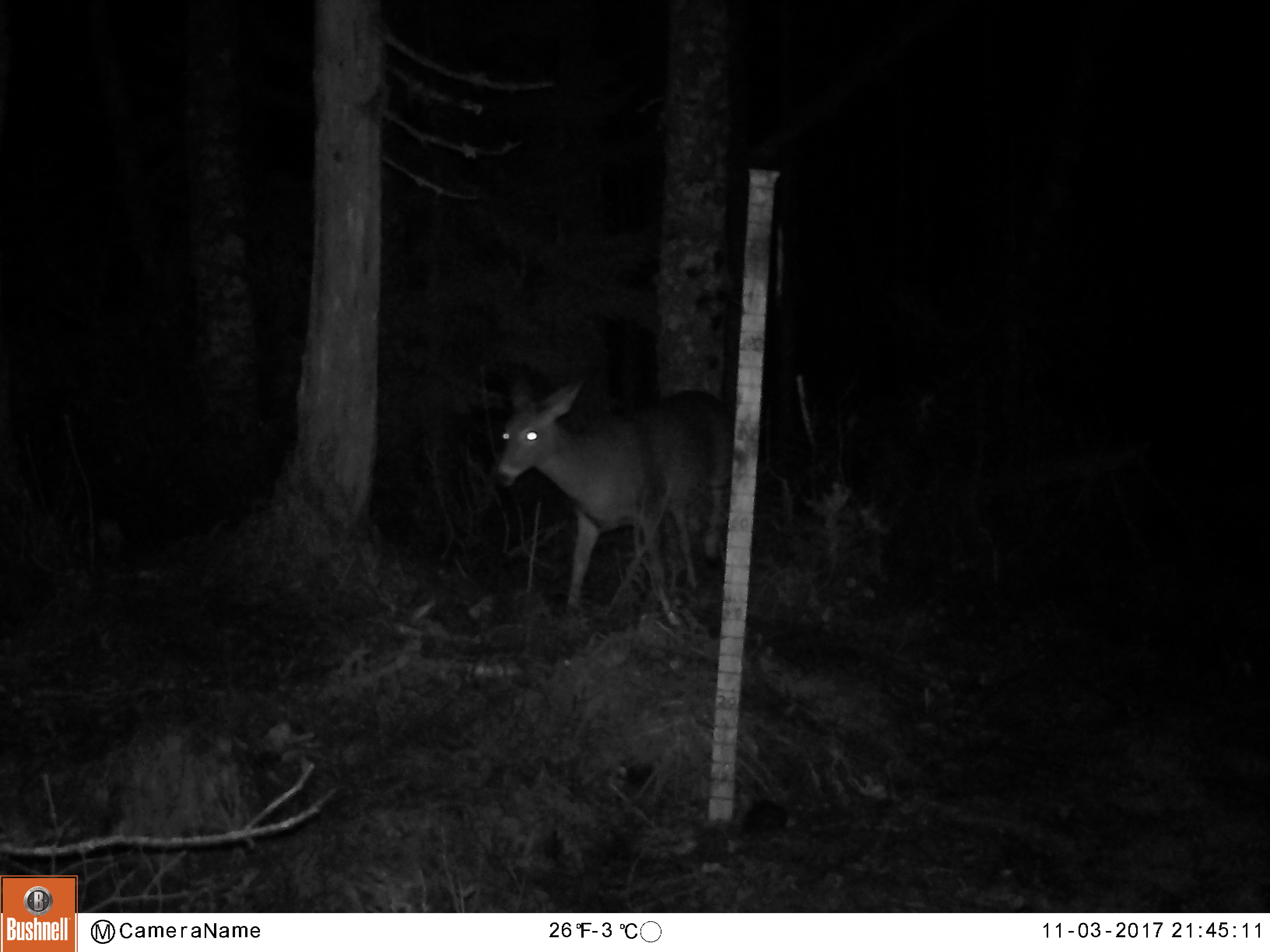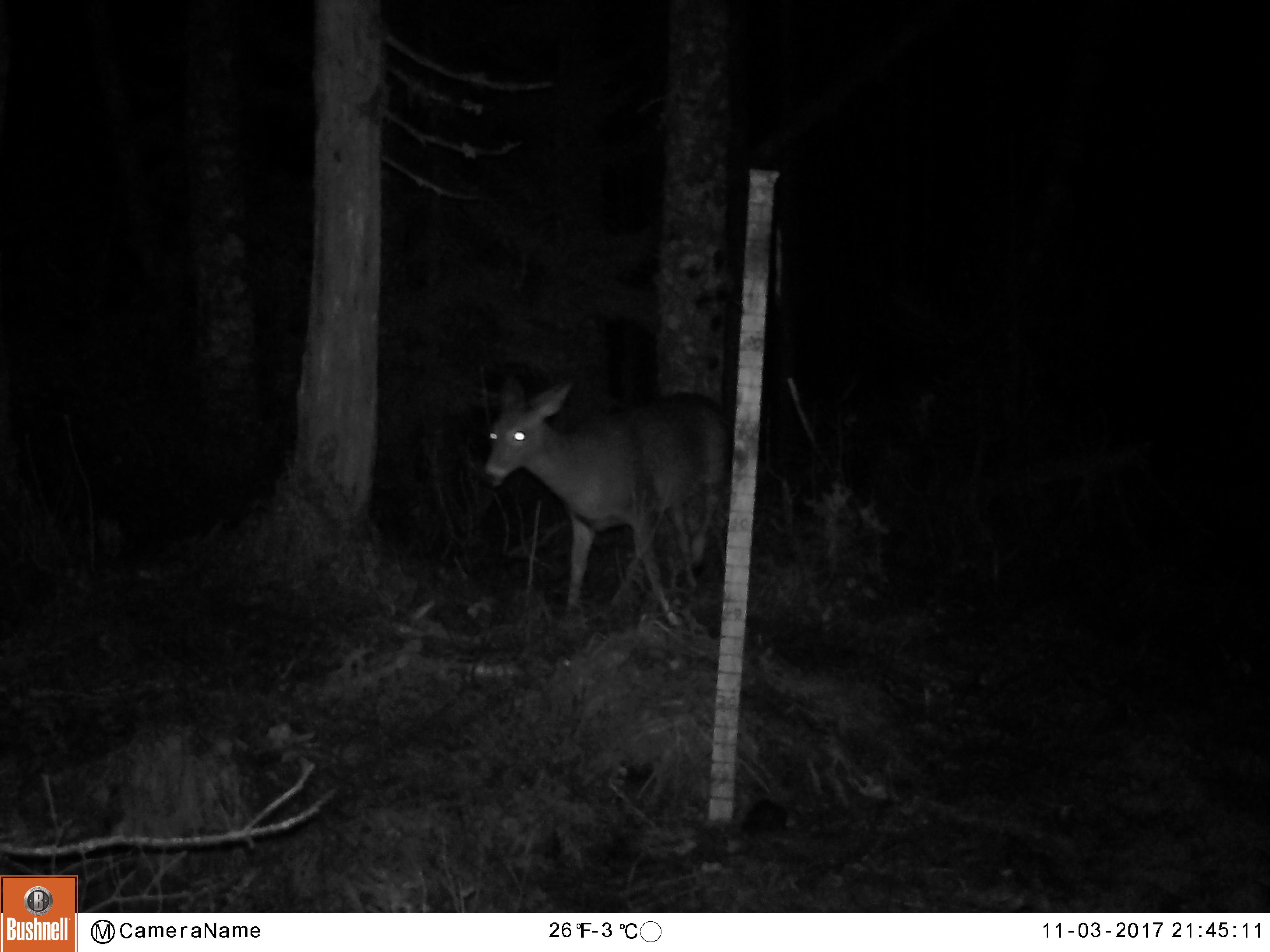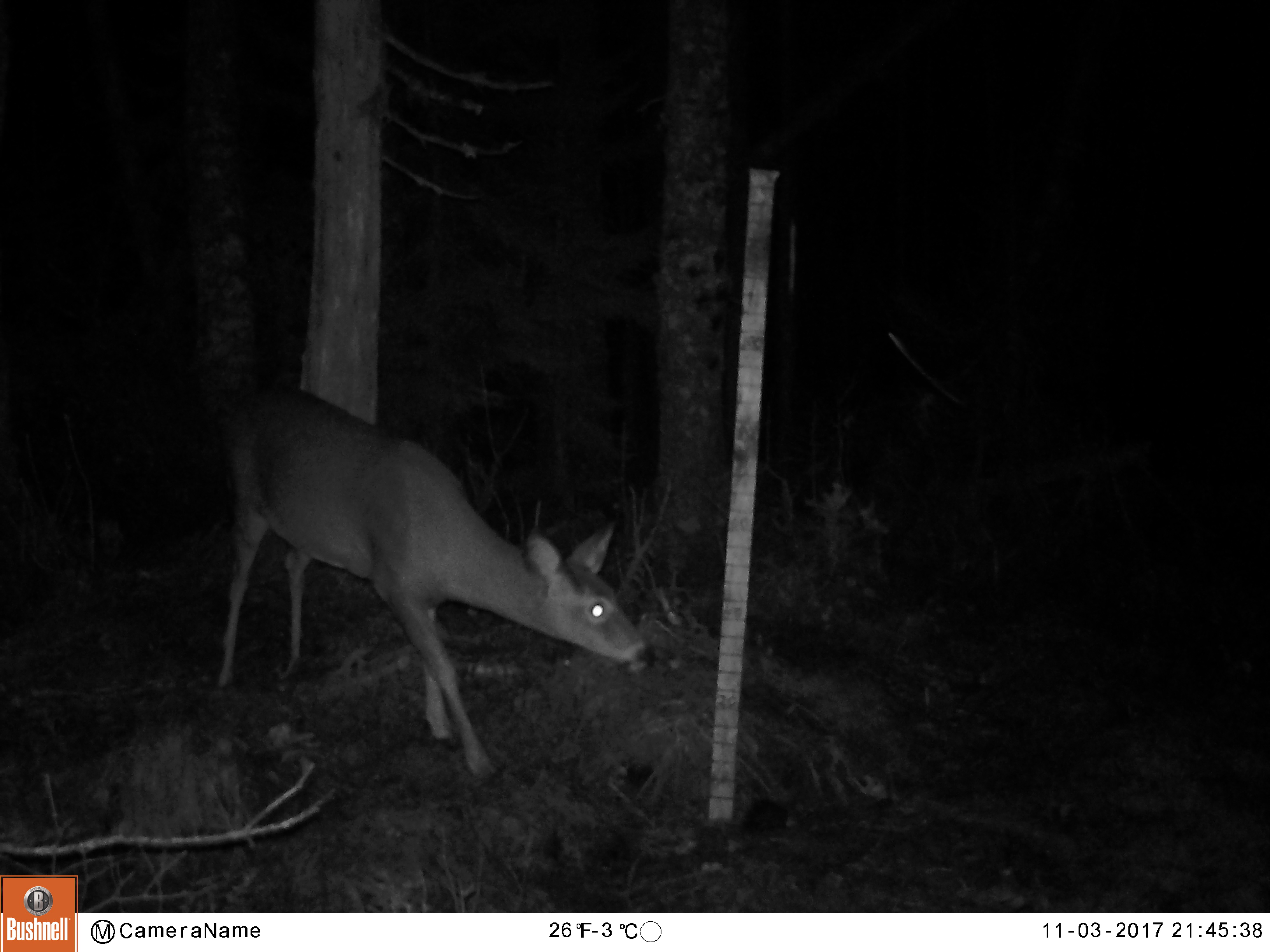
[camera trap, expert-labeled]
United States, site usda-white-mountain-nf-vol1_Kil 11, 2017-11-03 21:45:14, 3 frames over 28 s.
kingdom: Animalia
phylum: Chordata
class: Mammalia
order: Artiodactyla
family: Cervidae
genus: Odocoileus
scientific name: Odocoileus virginianus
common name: white-tailed deer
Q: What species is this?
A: White-tailed deer (Odocoileus virginianus).